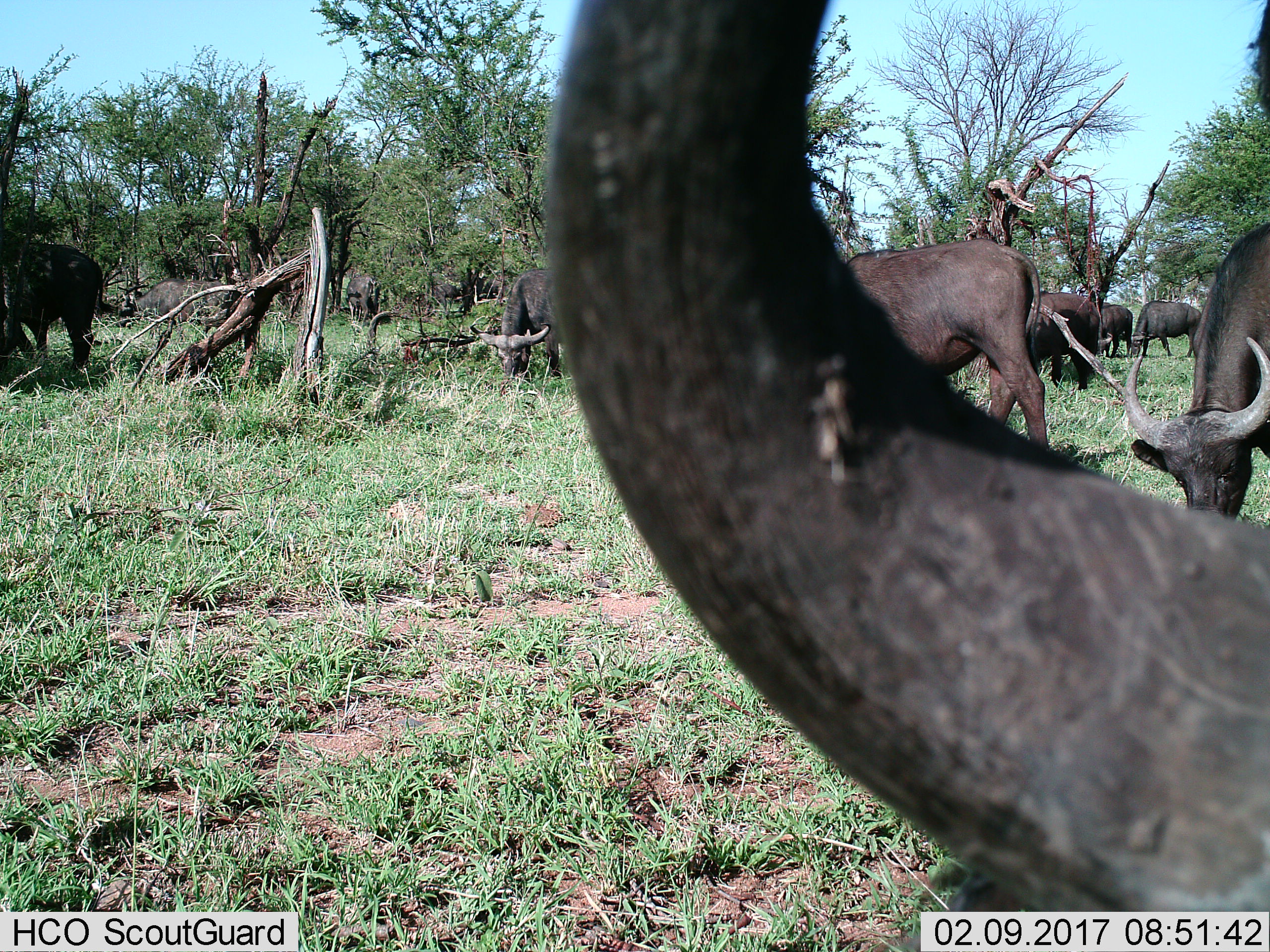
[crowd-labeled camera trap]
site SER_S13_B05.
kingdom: Animalia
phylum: Chordata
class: Mammalia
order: Artiodactyla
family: Bovidae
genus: Syncerus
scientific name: Syncerus caffer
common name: african buffalo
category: buffalo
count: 11-50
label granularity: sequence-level